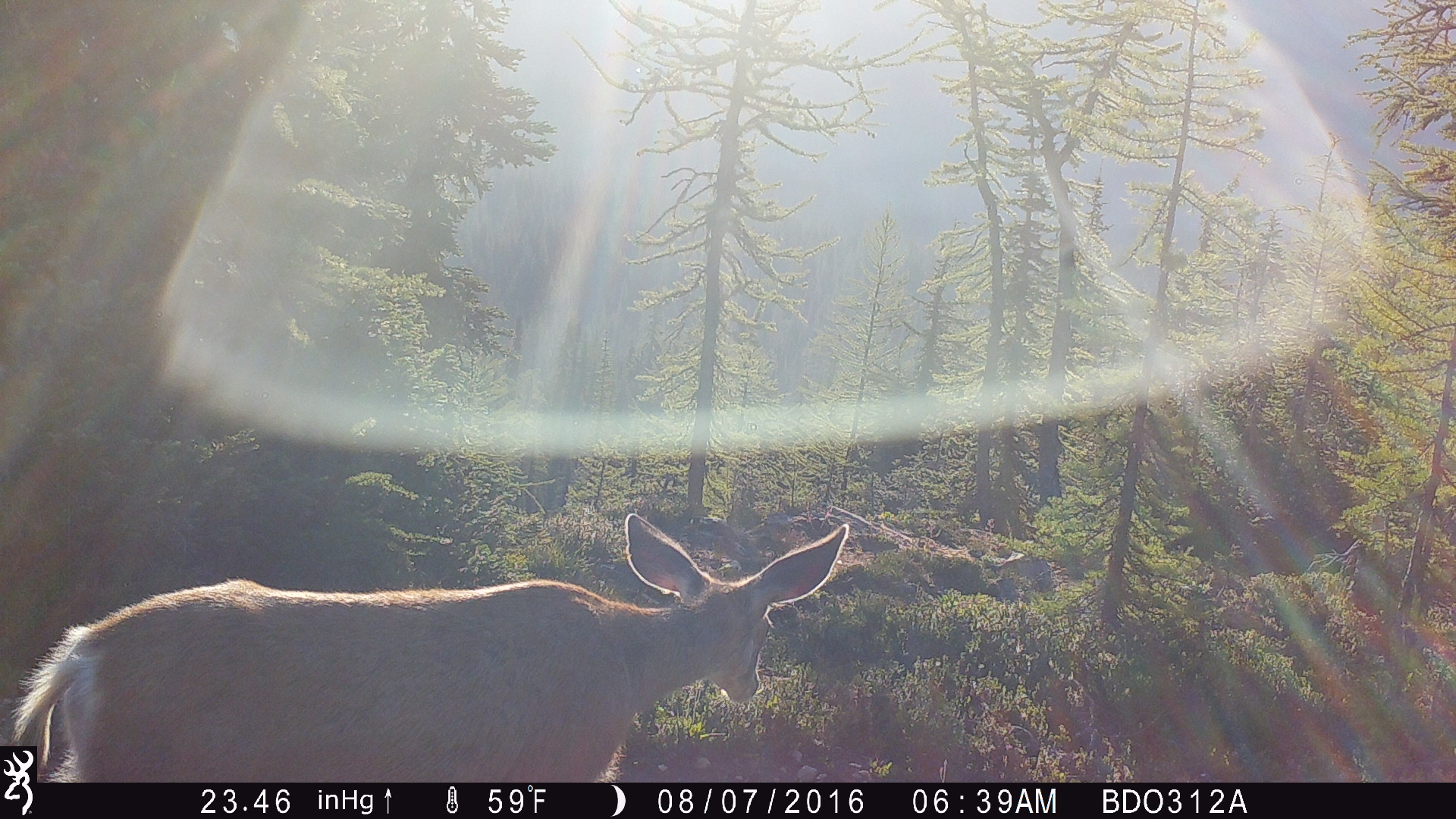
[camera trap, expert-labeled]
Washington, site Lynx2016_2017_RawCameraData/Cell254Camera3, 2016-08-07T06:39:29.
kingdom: Animalia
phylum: Chordata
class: Mammalia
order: Artiodactyla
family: Cervidae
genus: Odocoileus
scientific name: Odocoileus hemionus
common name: mule deer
Odocoileus hemionus (mule deer). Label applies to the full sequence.